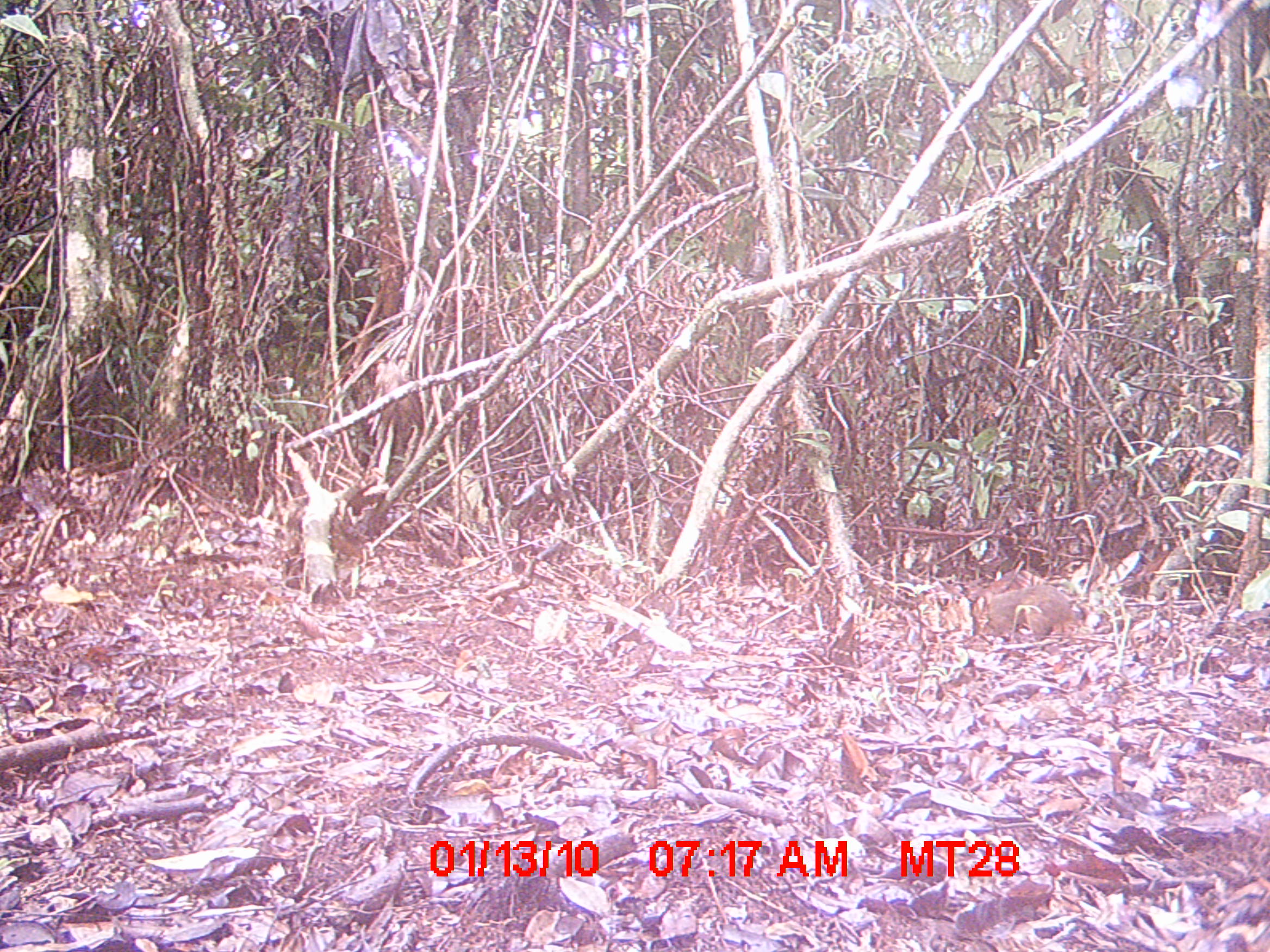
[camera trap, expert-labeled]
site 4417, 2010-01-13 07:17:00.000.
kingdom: Animalia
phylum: Chordata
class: Aves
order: Cuculiformes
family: Cuculidae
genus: Coua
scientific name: Coua serriana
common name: red-breasted coua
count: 1